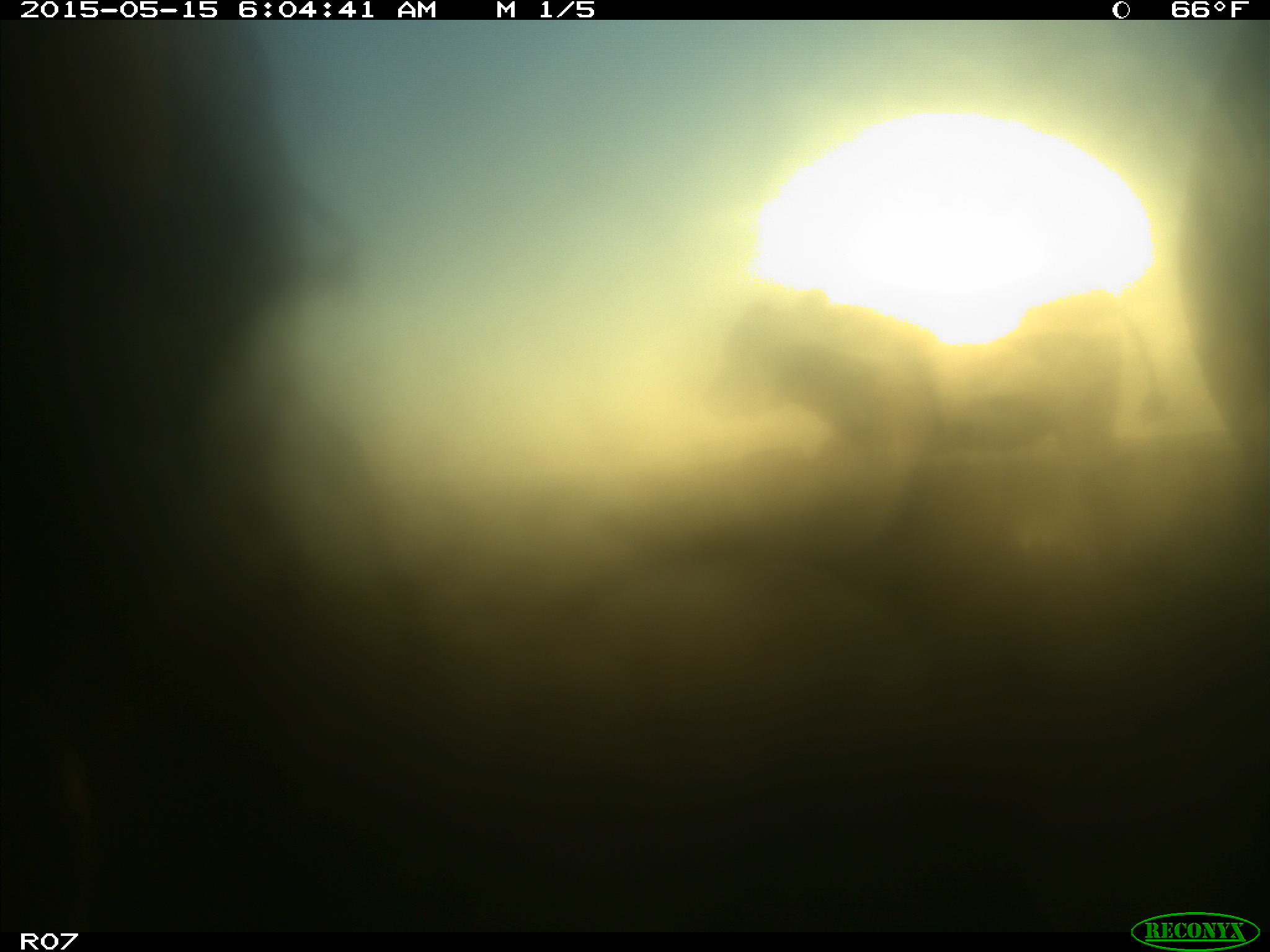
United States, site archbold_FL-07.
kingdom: Animalia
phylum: Chordata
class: Mammalia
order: Artiodactyla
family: Bovidae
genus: Bos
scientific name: Bos taurus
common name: domestic cow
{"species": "Bos taurus (domestic cow)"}